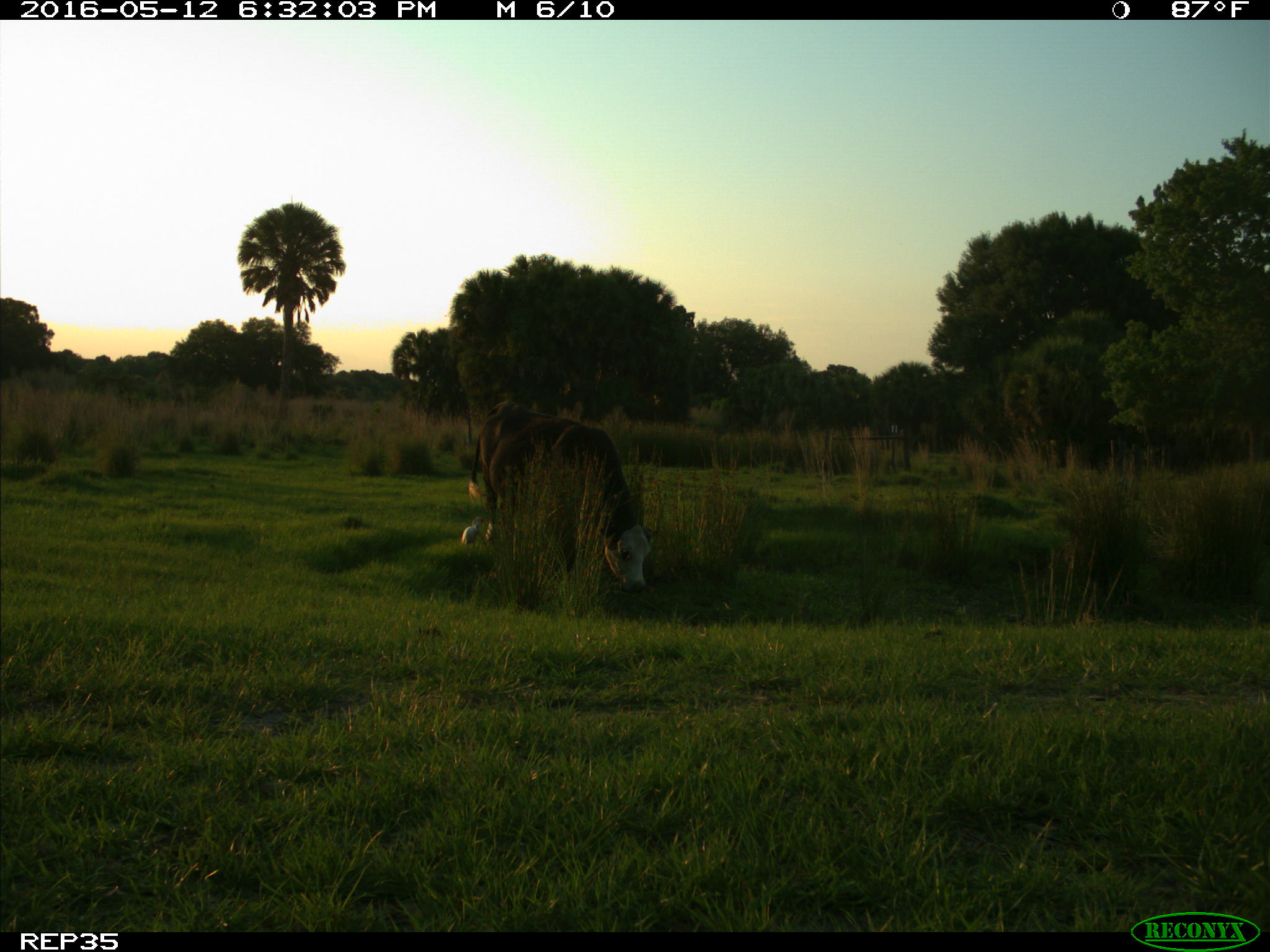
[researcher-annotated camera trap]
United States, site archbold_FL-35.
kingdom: Animalia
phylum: Chordata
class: Mammalia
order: Artiodactyla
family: Bovidae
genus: Bos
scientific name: Bos taurus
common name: domestic cow